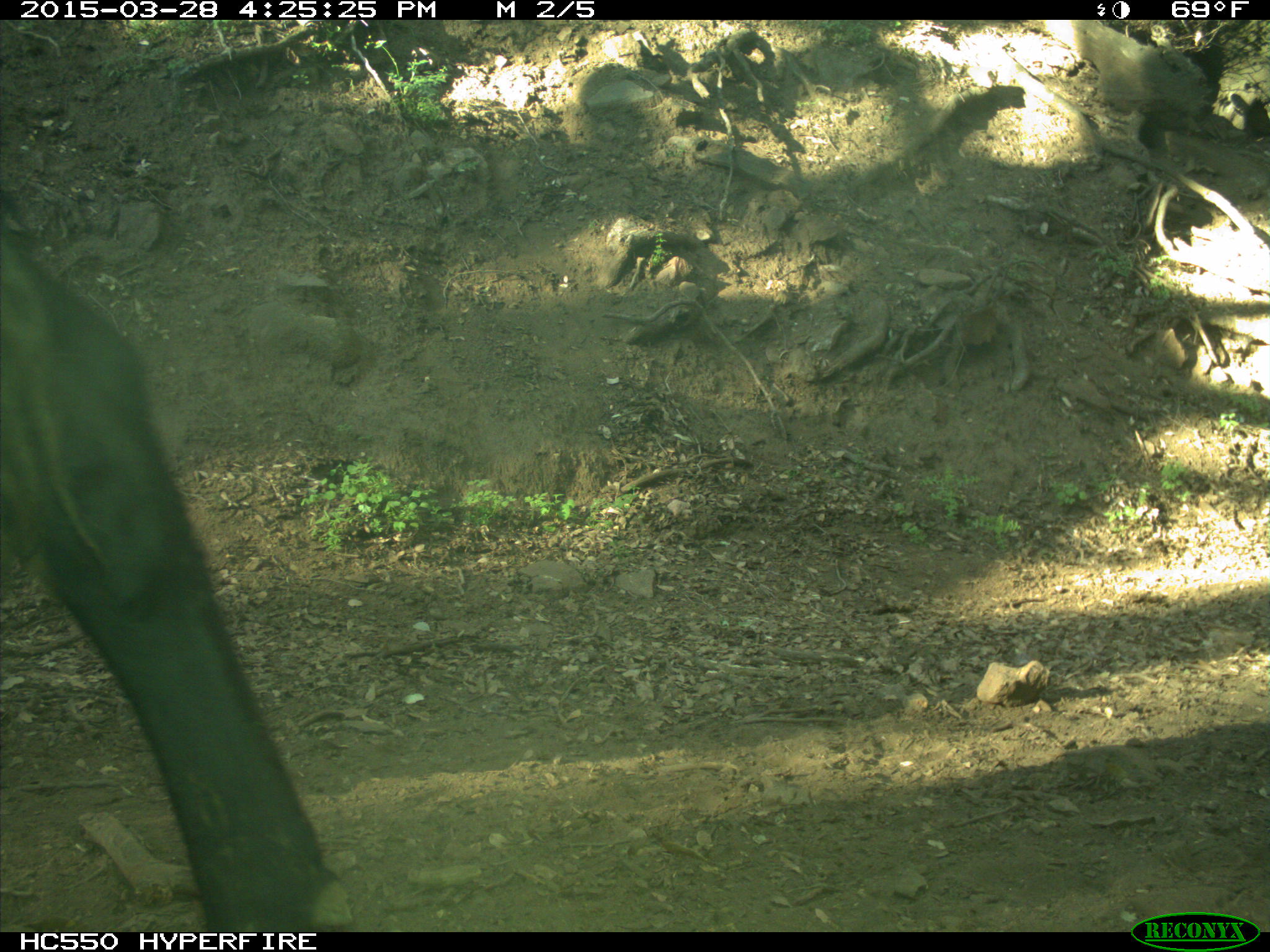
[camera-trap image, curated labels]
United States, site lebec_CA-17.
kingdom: Animalia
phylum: Chordata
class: Mammalia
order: Artiodactyla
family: Bovidae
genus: Bos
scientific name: Bos taurus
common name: domestic cow